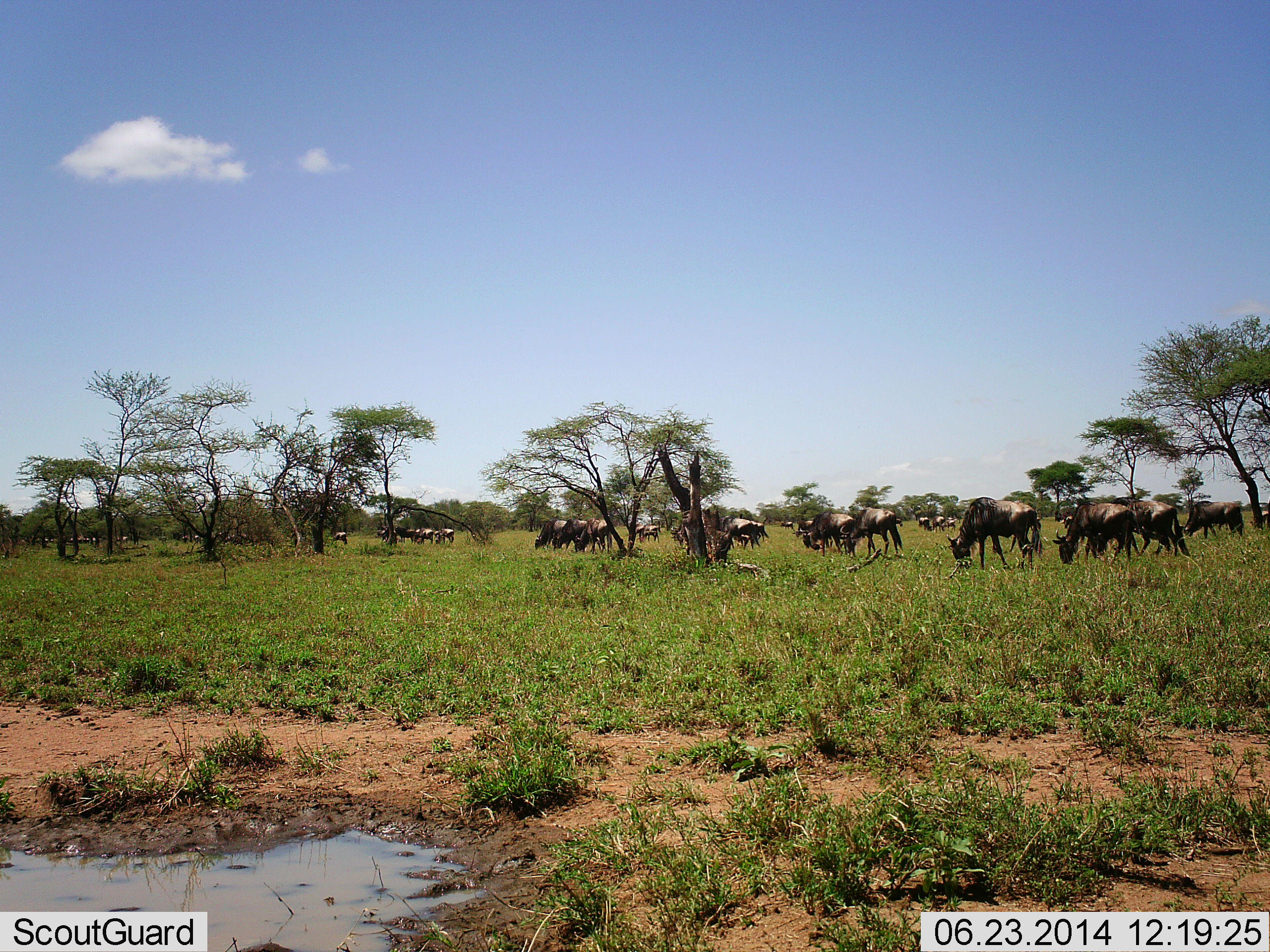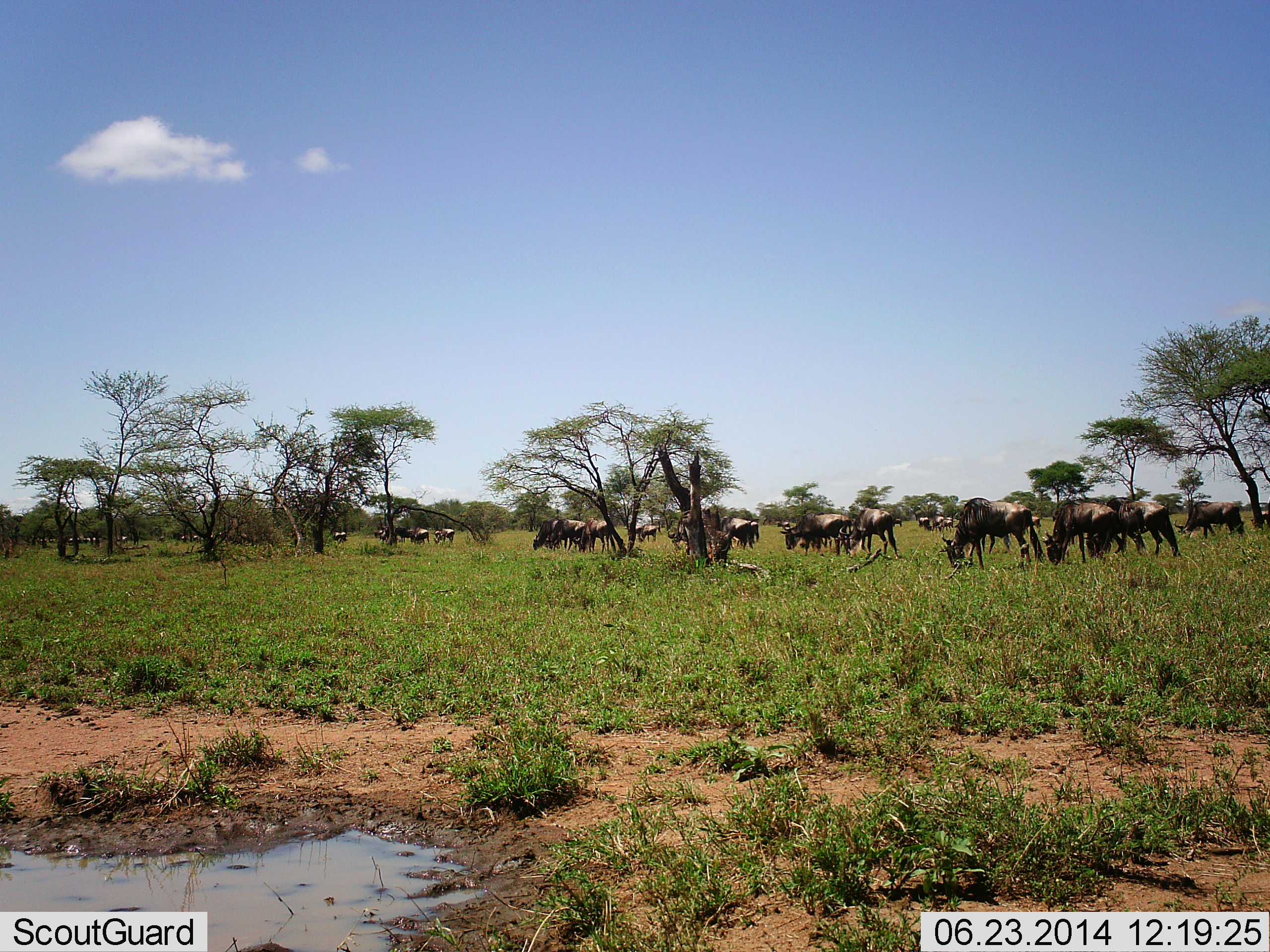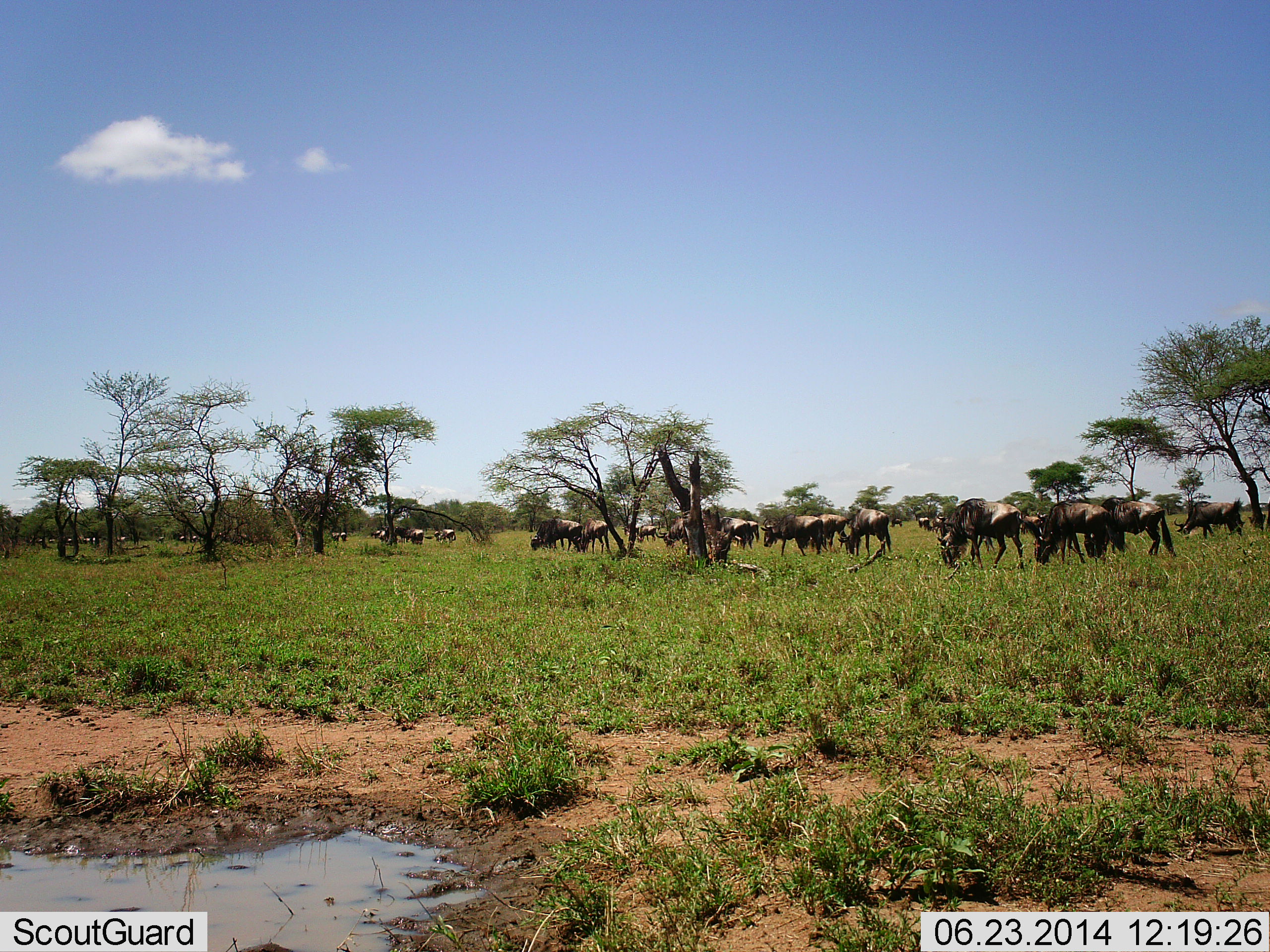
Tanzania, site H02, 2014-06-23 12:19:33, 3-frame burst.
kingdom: Animalia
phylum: Chordata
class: Mammalia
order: Artiodactyla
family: Bovidae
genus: Connochaetes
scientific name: Connochaetes taurinus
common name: blue wildebeest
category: wildebeest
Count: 11-50.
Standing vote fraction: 40%.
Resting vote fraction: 0%.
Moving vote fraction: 50%.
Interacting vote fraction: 0%.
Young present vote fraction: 0%.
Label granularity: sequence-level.